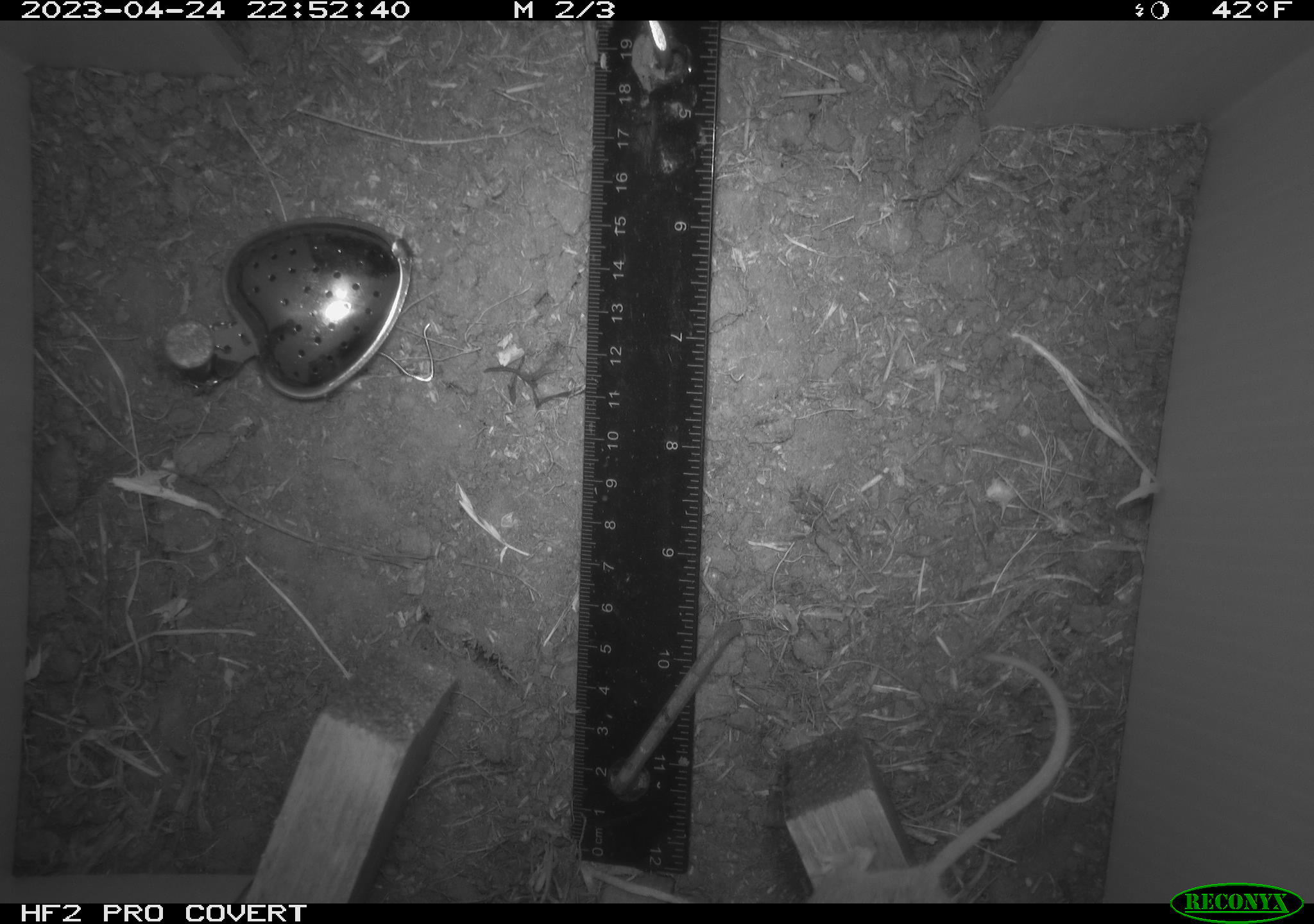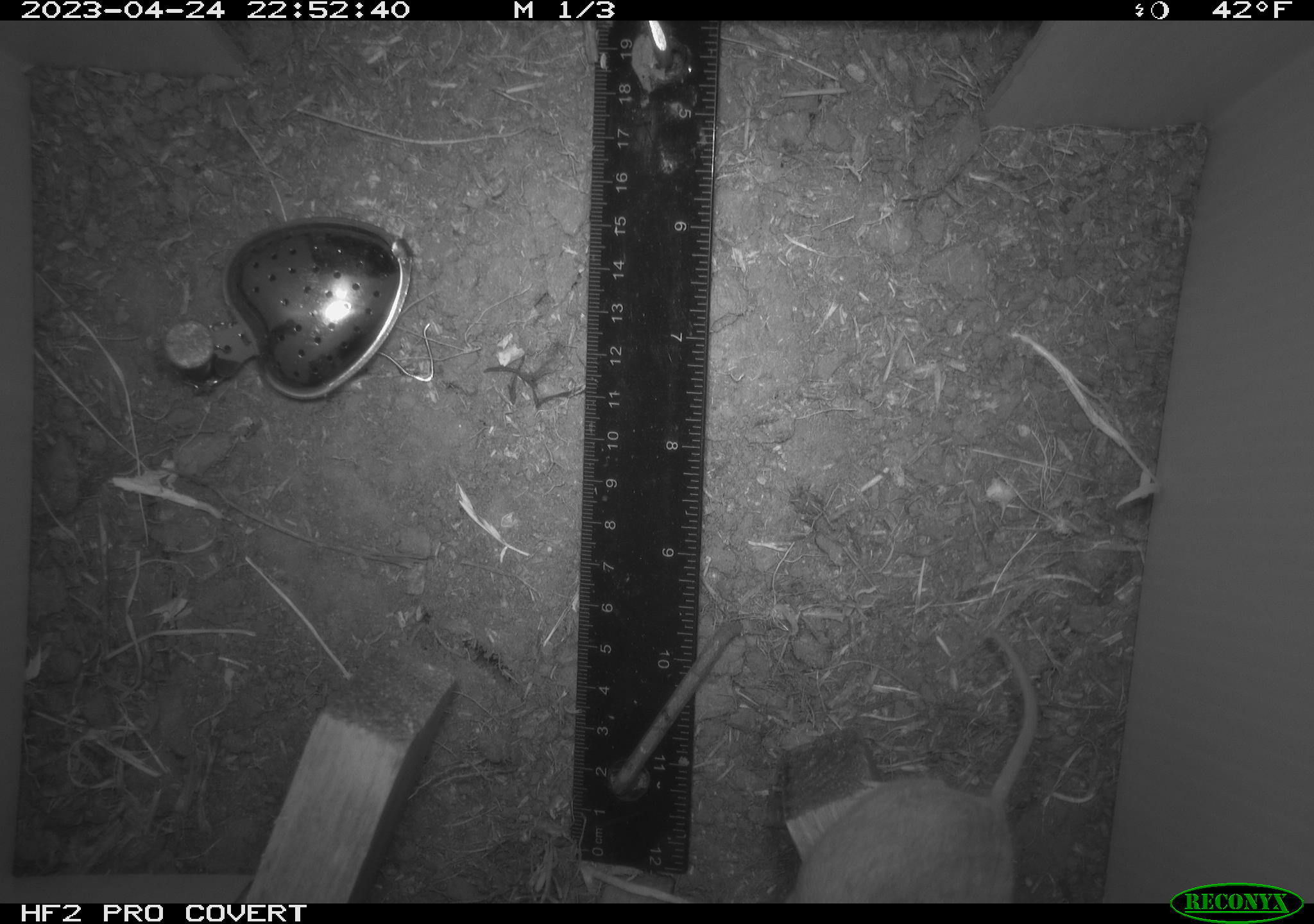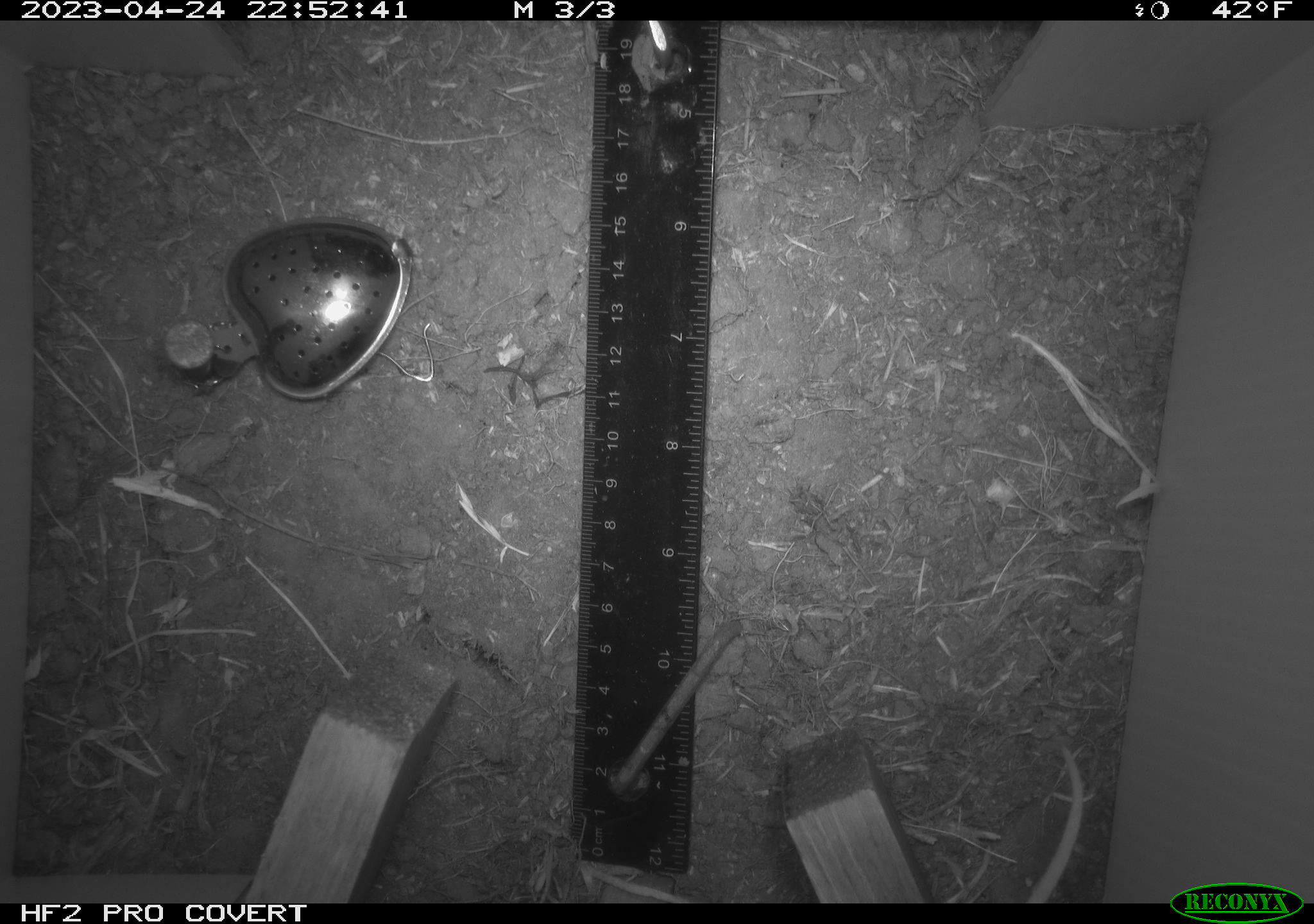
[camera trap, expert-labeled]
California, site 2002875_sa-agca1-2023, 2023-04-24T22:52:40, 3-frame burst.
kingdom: Animalia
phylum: Chordata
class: Mammalia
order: Rodentia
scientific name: Rodentia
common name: mouse species